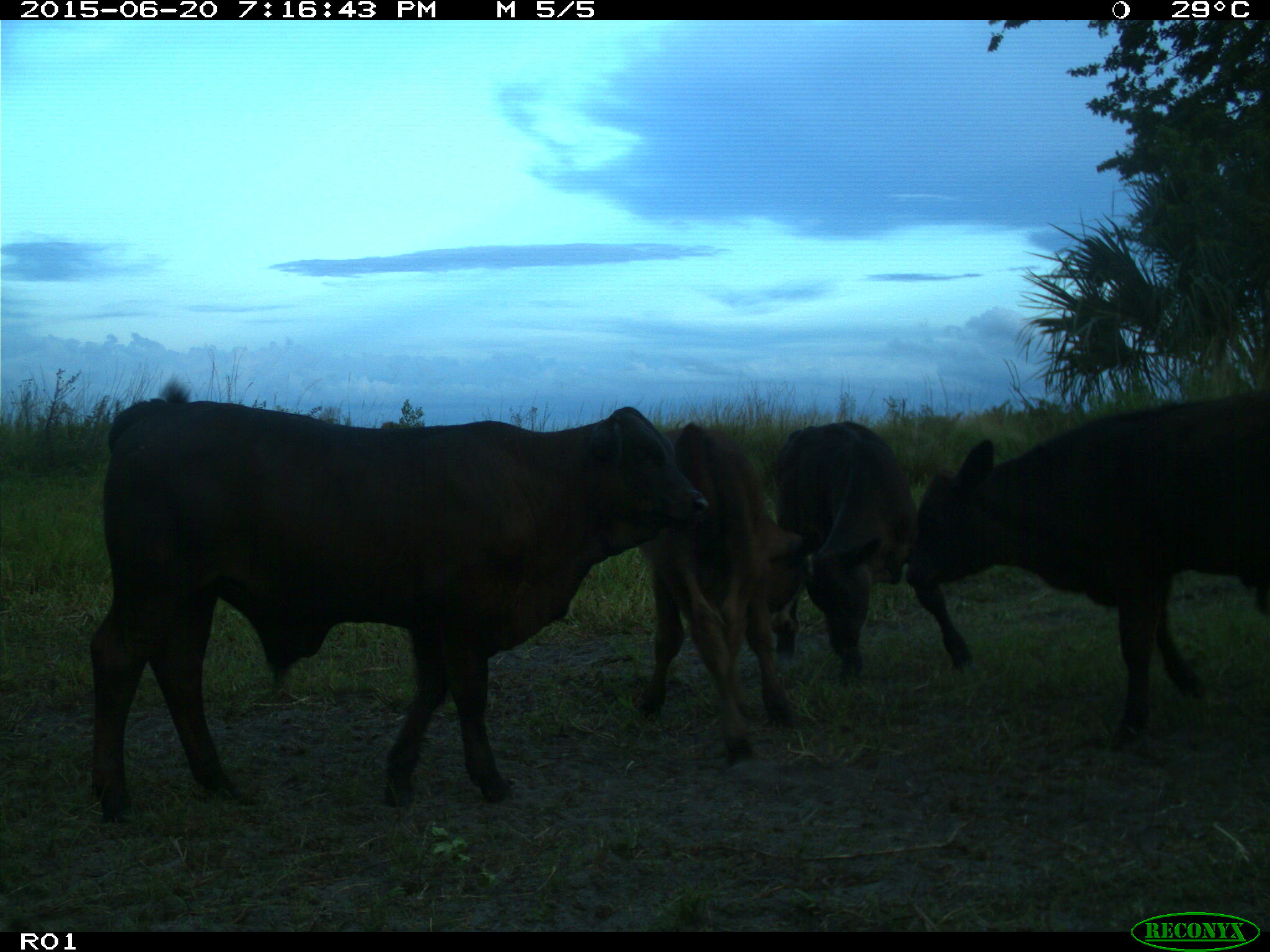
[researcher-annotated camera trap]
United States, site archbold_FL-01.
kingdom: Animalia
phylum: Chordata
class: Mammalia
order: Artiodactyla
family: Bovidae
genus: Bos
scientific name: Bos taurus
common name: domestic cow